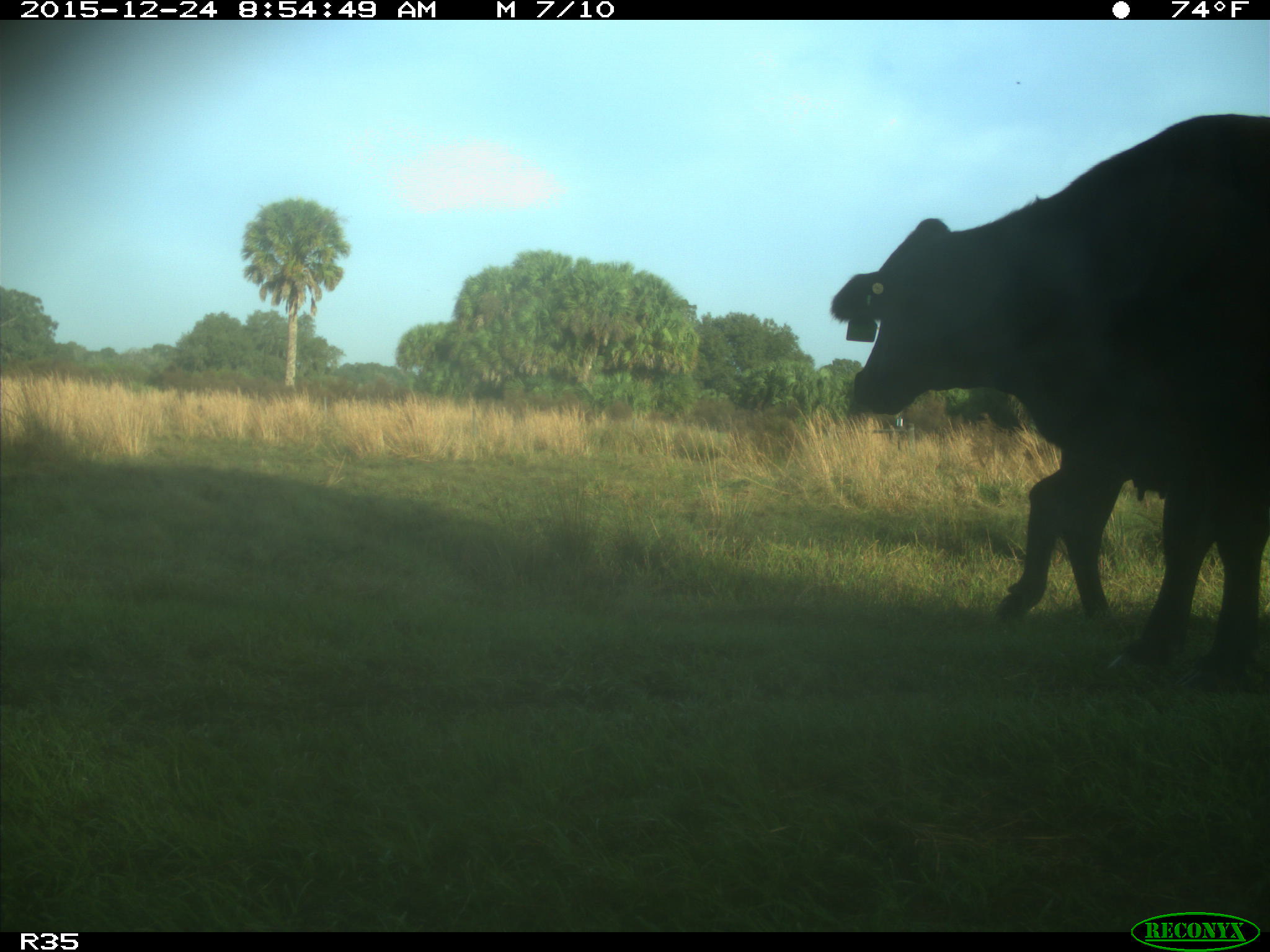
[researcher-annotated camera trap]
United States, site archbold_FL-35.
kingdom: Animalia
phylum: Chordata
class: Mammalia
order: Artiodactyla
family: Bovidae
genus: Bos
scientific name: Bos taurus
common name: domestic cow